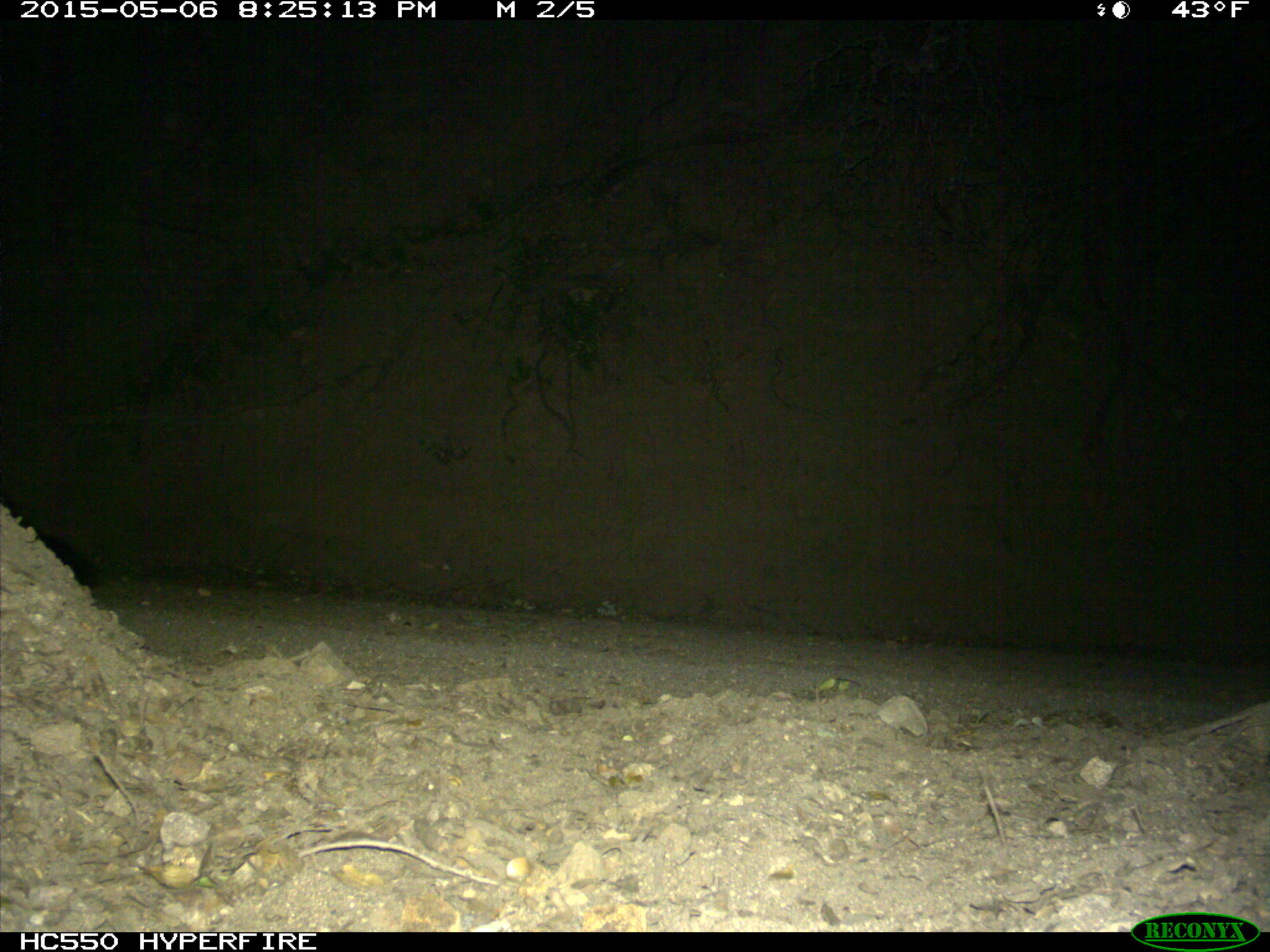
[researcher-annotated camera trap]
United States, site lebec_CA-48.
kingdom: Animalia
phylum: Chordata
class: Mammalia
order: Carnivora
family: Canidae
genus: Urocyon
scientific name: Urocyon cinereoargenteus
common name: gray fox